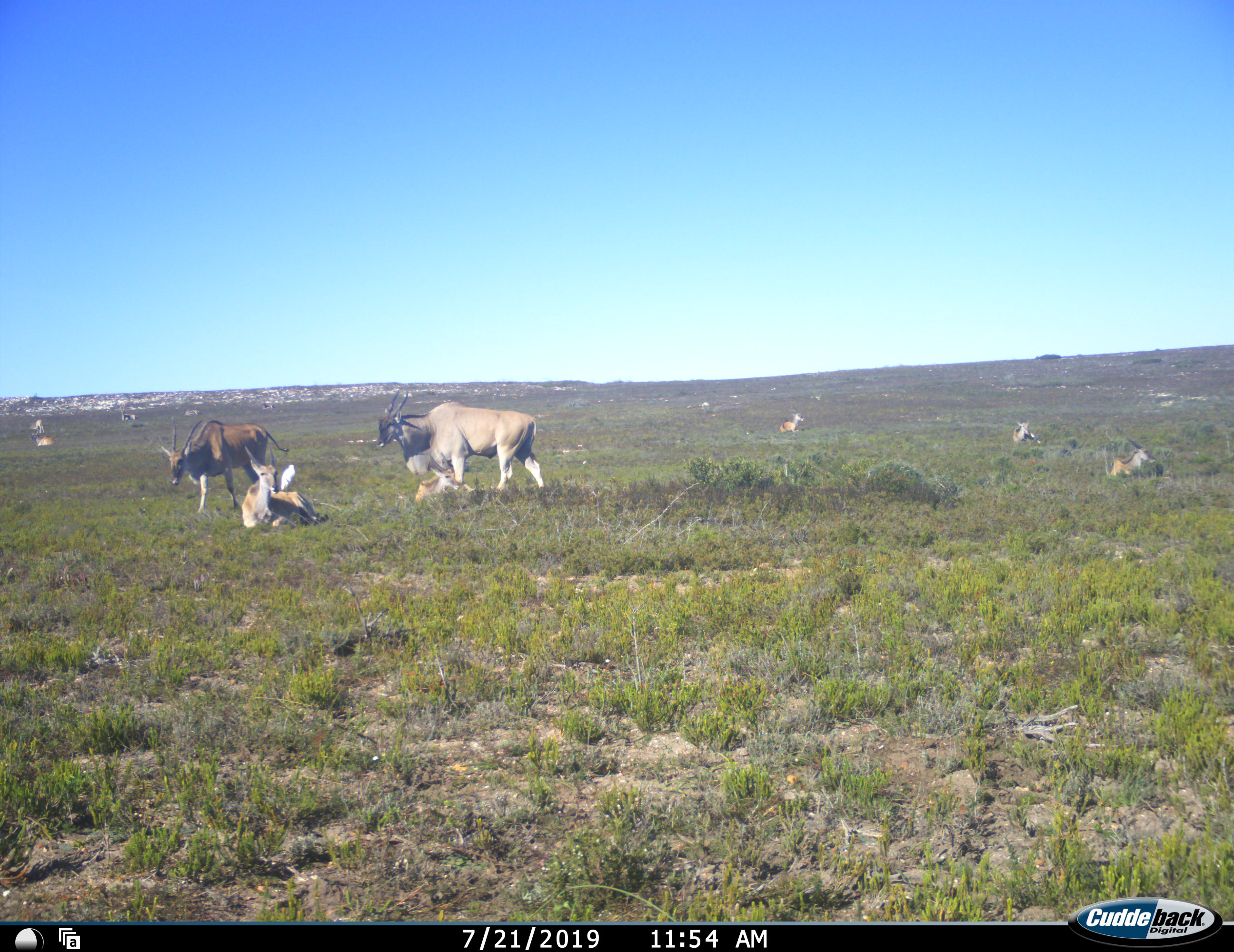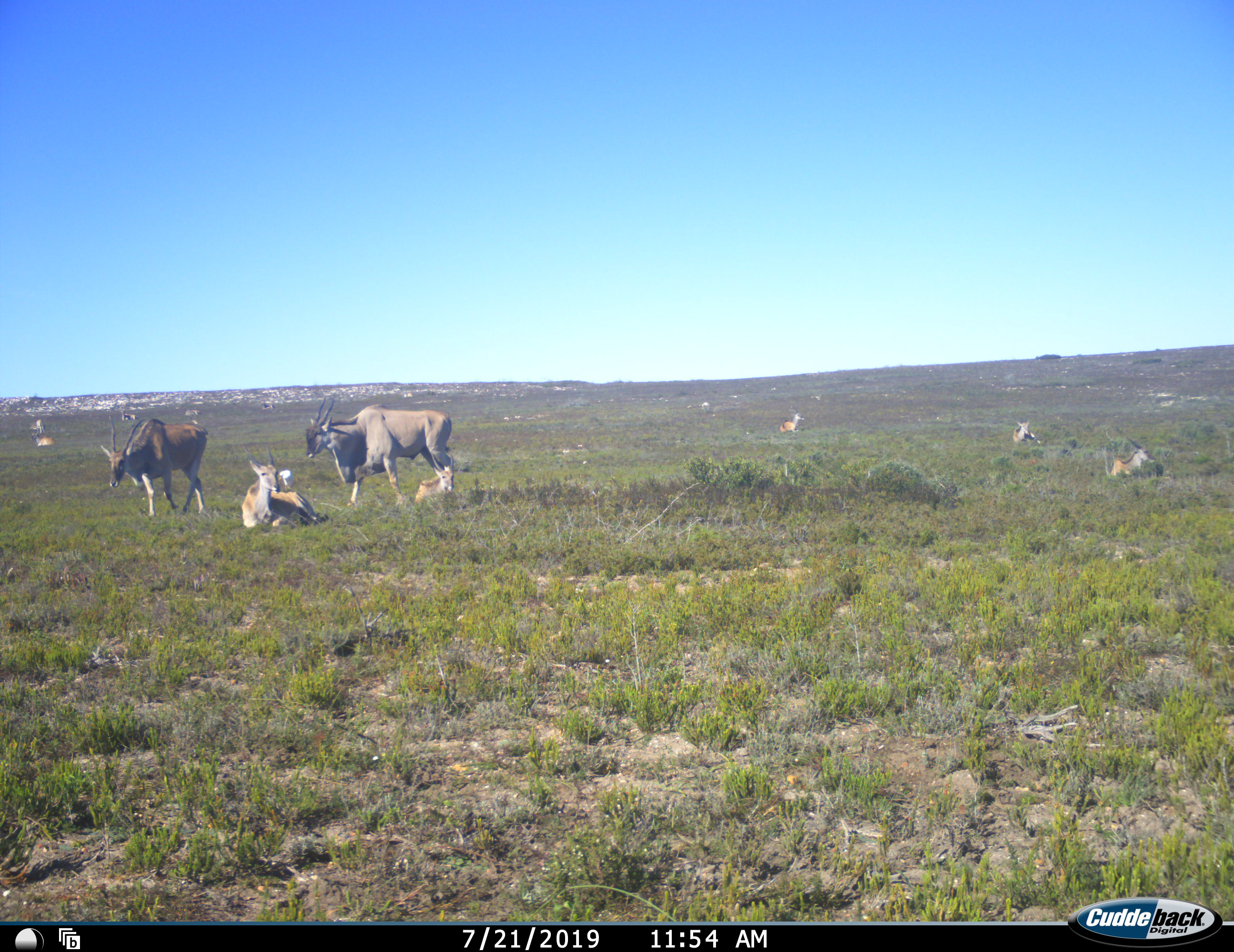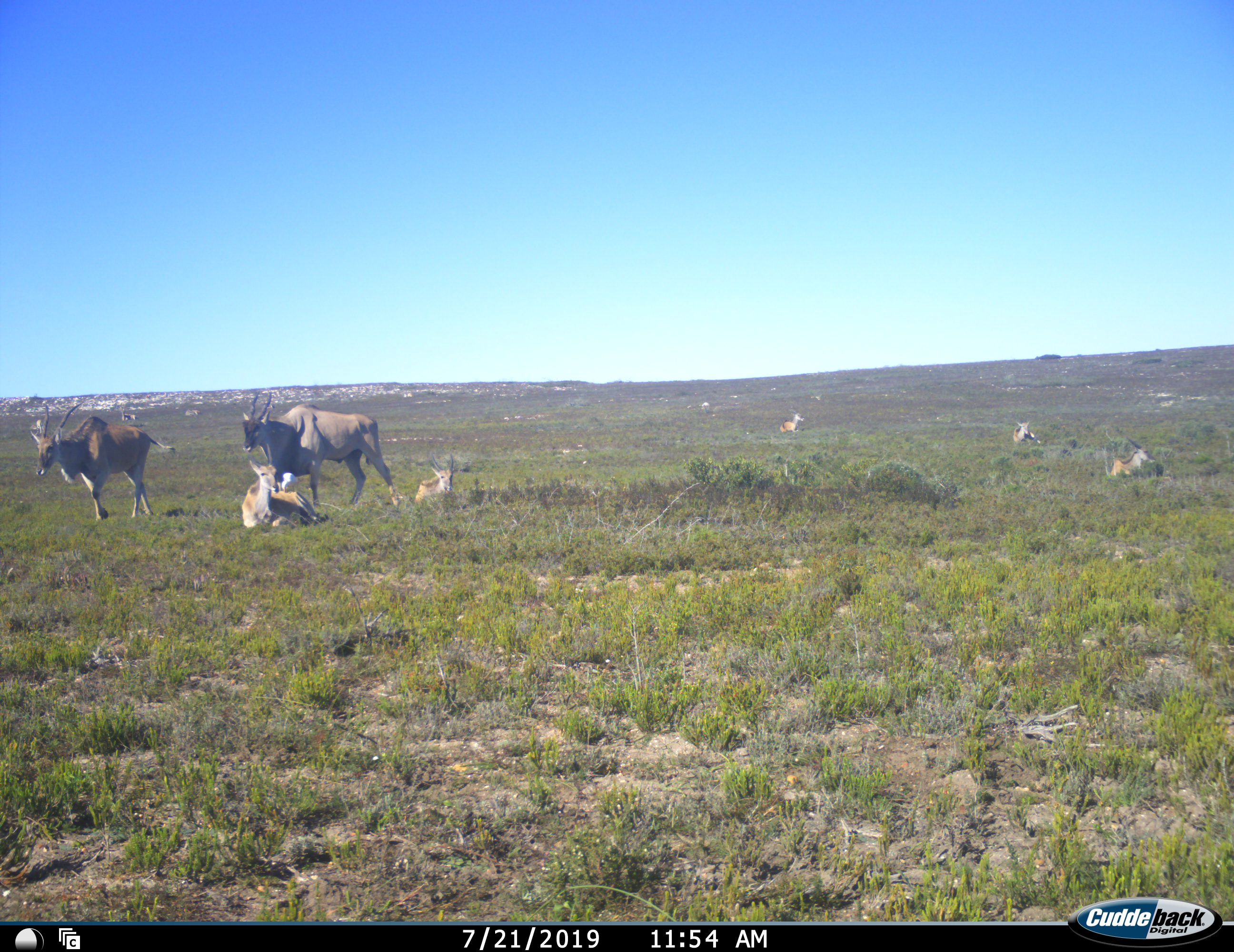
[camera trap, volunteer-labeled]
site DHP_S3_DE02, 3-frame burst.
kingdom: Animalia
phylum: Chordata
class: Mammalia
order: Artiodactyla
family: Bovidae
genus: Tragelaphus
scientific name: Tragelaphus oryx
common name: eland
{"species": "eland (Tragelaphus oryx)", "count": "8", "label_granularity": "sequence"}